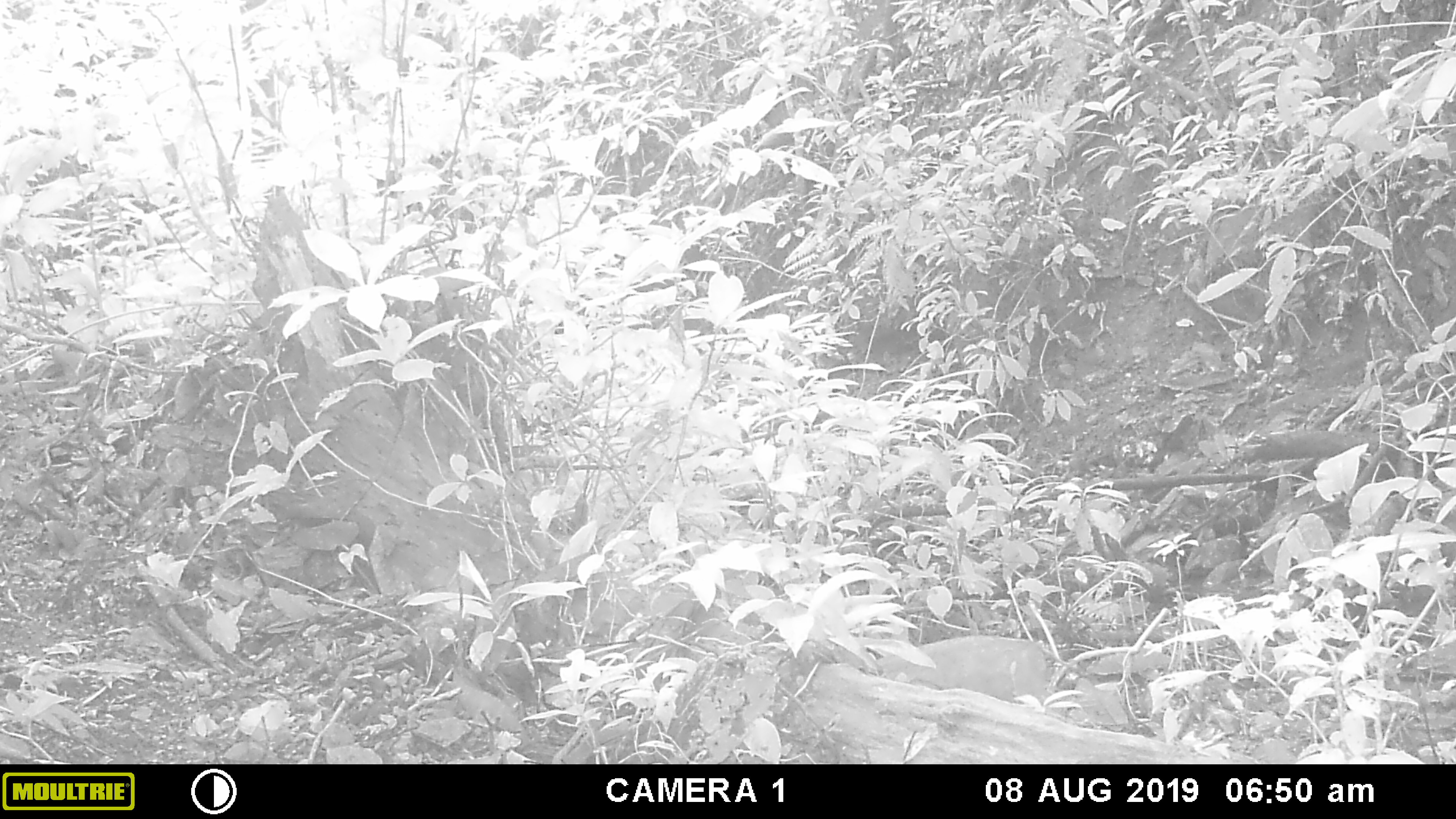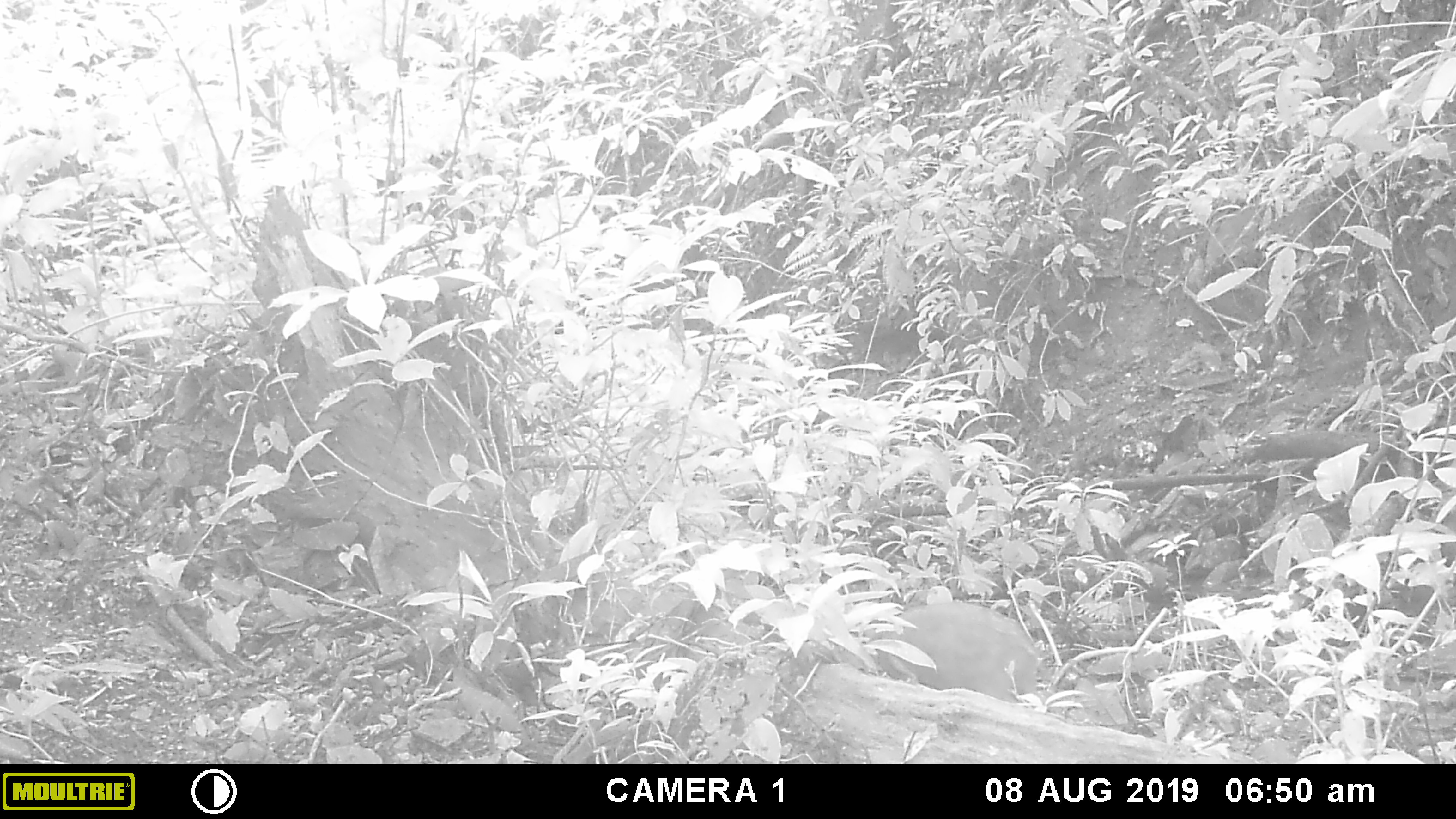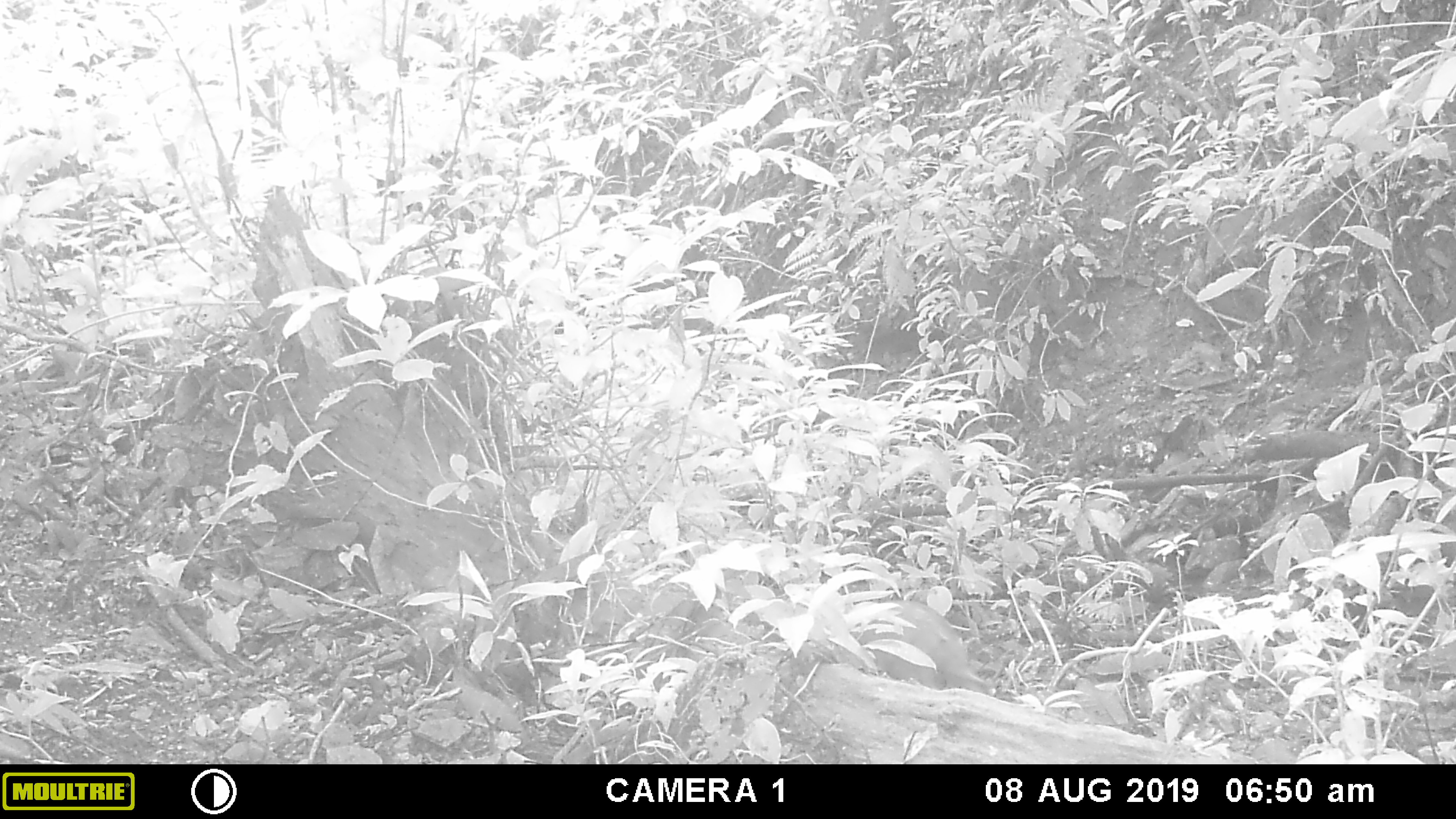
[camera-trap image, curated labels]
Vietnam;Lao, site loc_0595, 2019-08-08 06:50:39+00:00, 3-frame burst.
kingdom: Animalia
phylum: Chordata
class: Mammalia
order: Artiodactyla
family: Suidae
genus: Sus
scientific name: Sus scrofa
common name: eurasian wild pig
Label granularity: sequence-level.